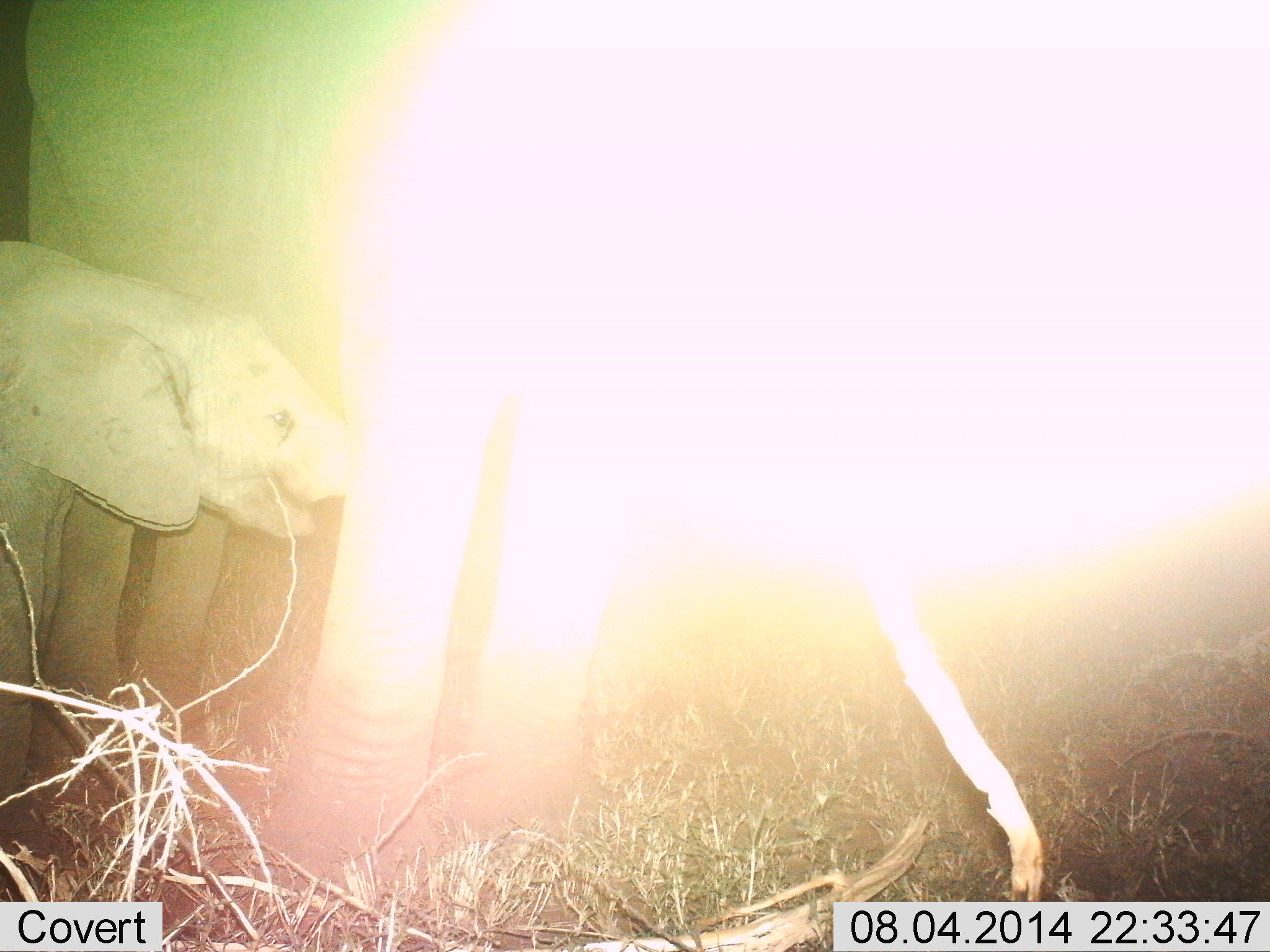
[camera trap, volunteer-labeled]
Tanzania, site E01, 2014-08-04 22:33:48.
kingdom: Animalia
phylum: Chordata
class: Mammalia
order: Proboscidea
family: Elephantidae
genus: Loxodonta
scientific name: Loxodonta africana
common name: african bush elephant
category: elephant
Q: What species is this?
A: Elephant (african bush elephant) (Loxodonta africana).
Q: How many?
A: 2.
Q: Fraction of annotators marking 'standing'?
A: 100%.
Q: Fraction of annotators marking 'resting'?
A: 10%.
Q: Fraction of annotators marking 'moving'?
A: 10%.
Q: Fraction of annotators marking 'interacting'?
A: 20%.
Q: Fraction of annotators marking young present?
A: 90%.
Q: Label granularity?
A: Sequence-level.